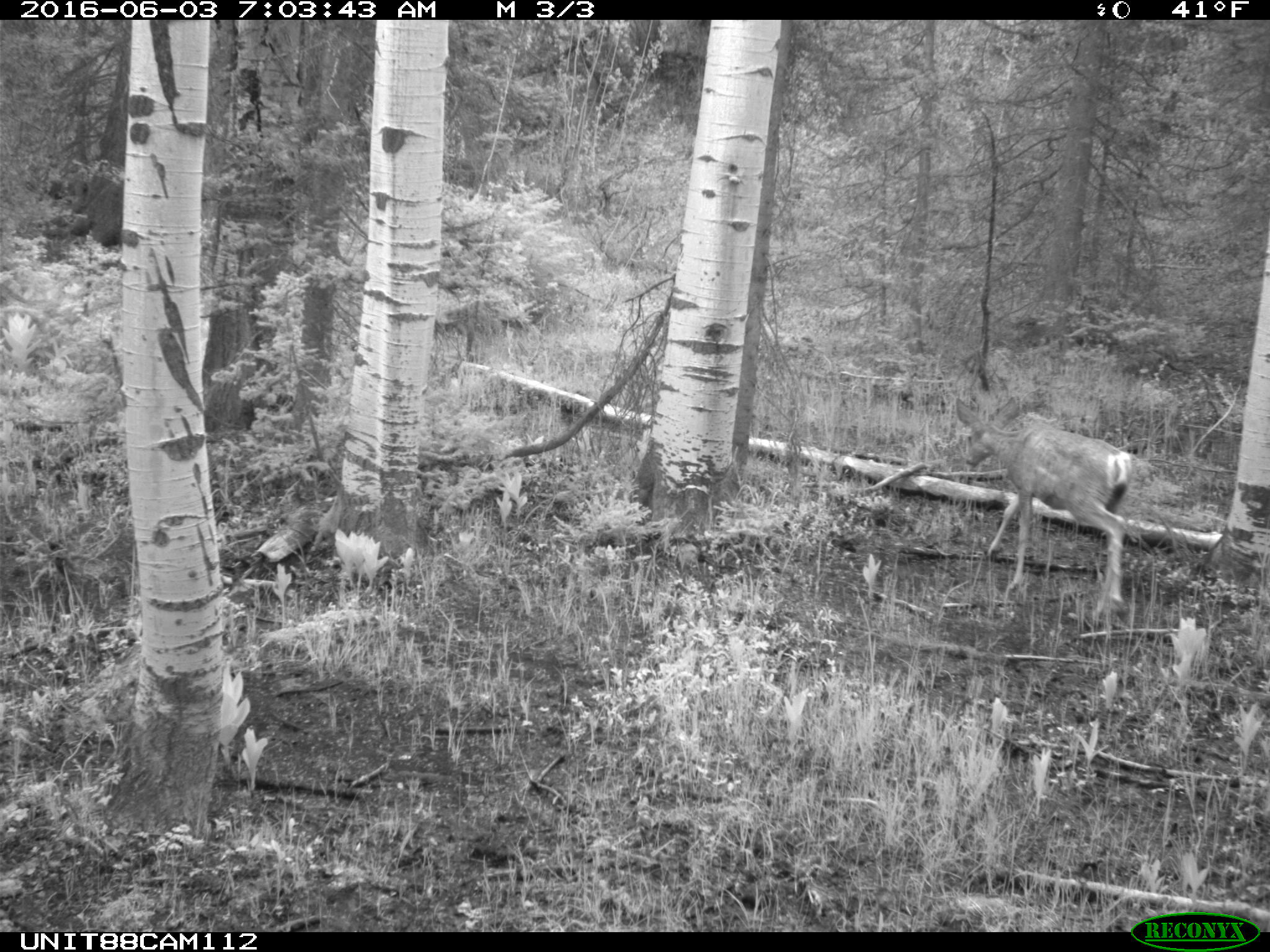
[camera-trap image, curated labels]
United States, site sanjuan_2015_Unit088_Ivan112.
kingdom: Animalia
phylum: Chordata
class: Mammalia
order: Artiodactyla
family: Cervidae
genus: Odocoileus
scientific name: Odocoileus hemionus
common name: mule deer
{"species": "Odocoileus hemionus (mule deer)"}